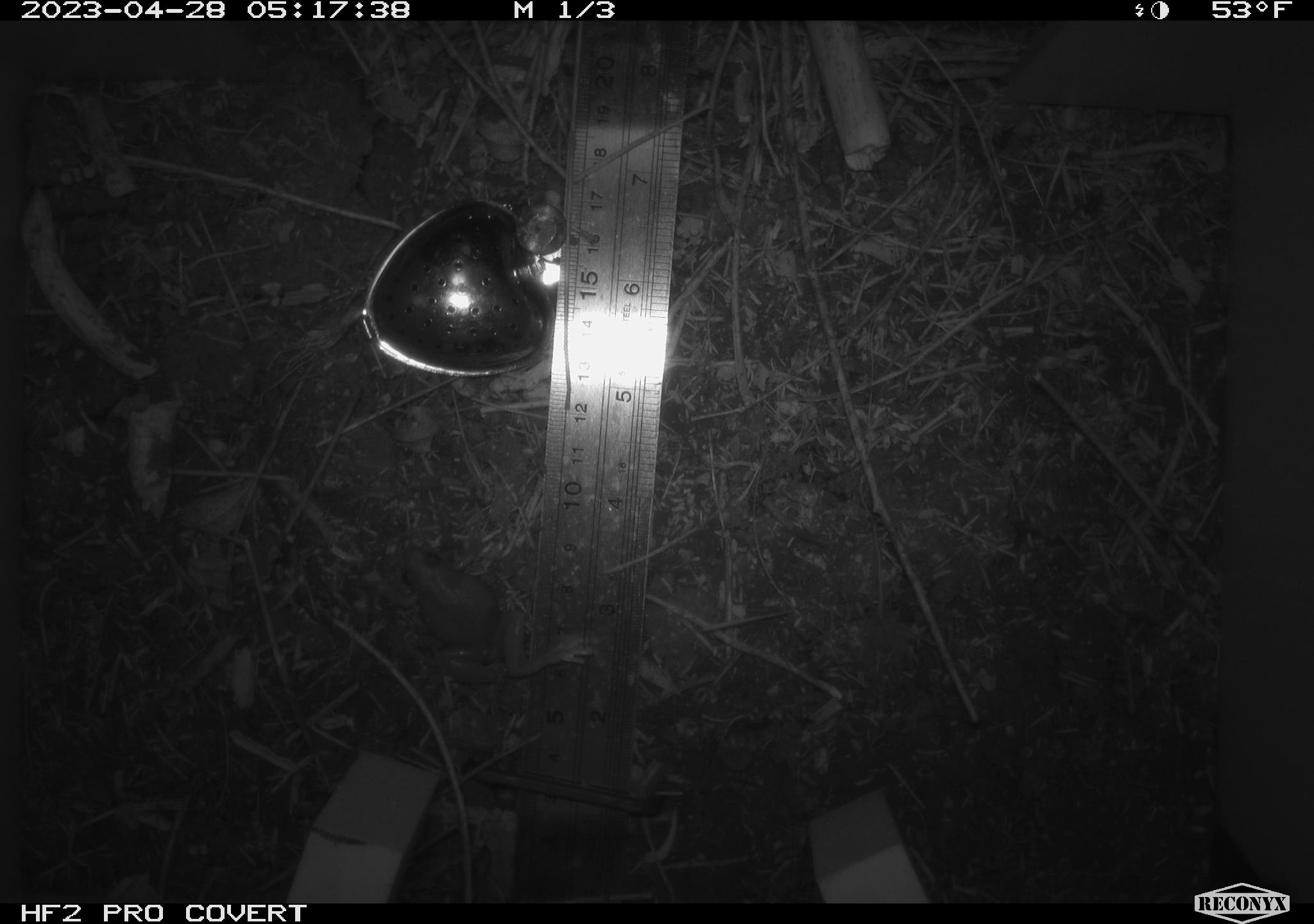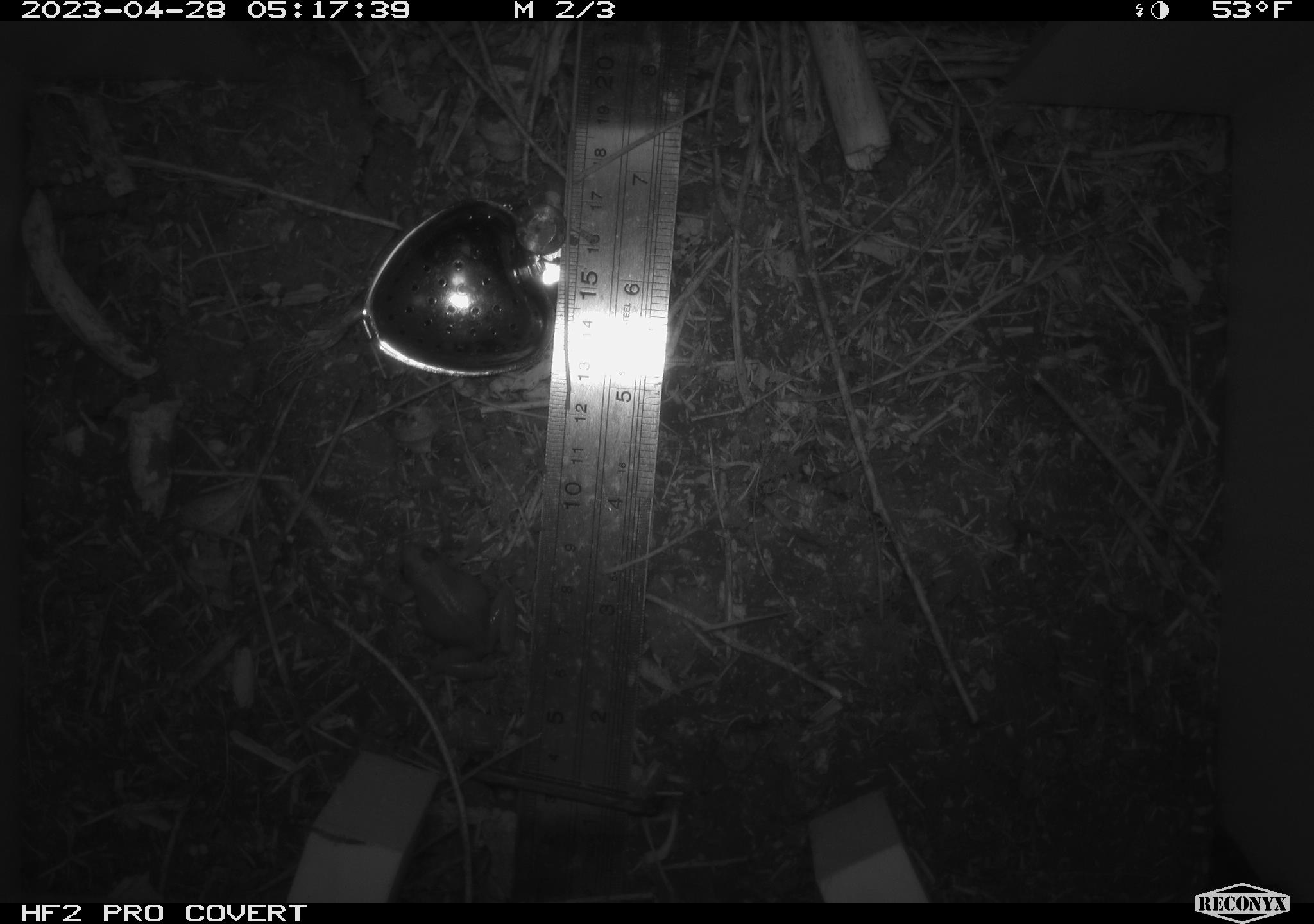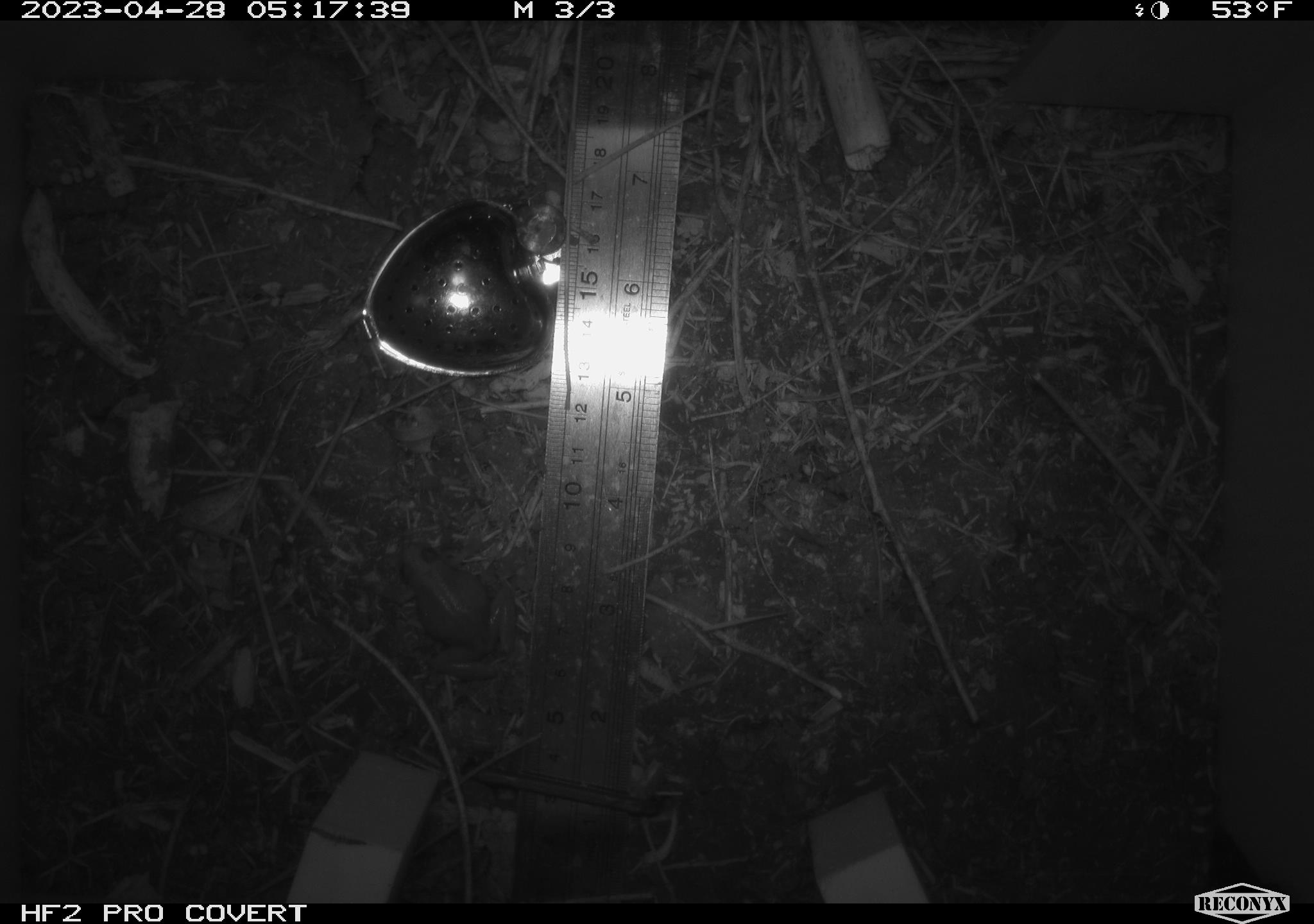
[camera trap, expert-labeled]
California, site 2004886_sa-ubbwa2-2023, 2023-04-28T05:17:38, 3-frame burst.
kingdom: Animalia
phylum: Chordata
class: Amphibia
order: Anura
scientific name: Anura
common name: frogs